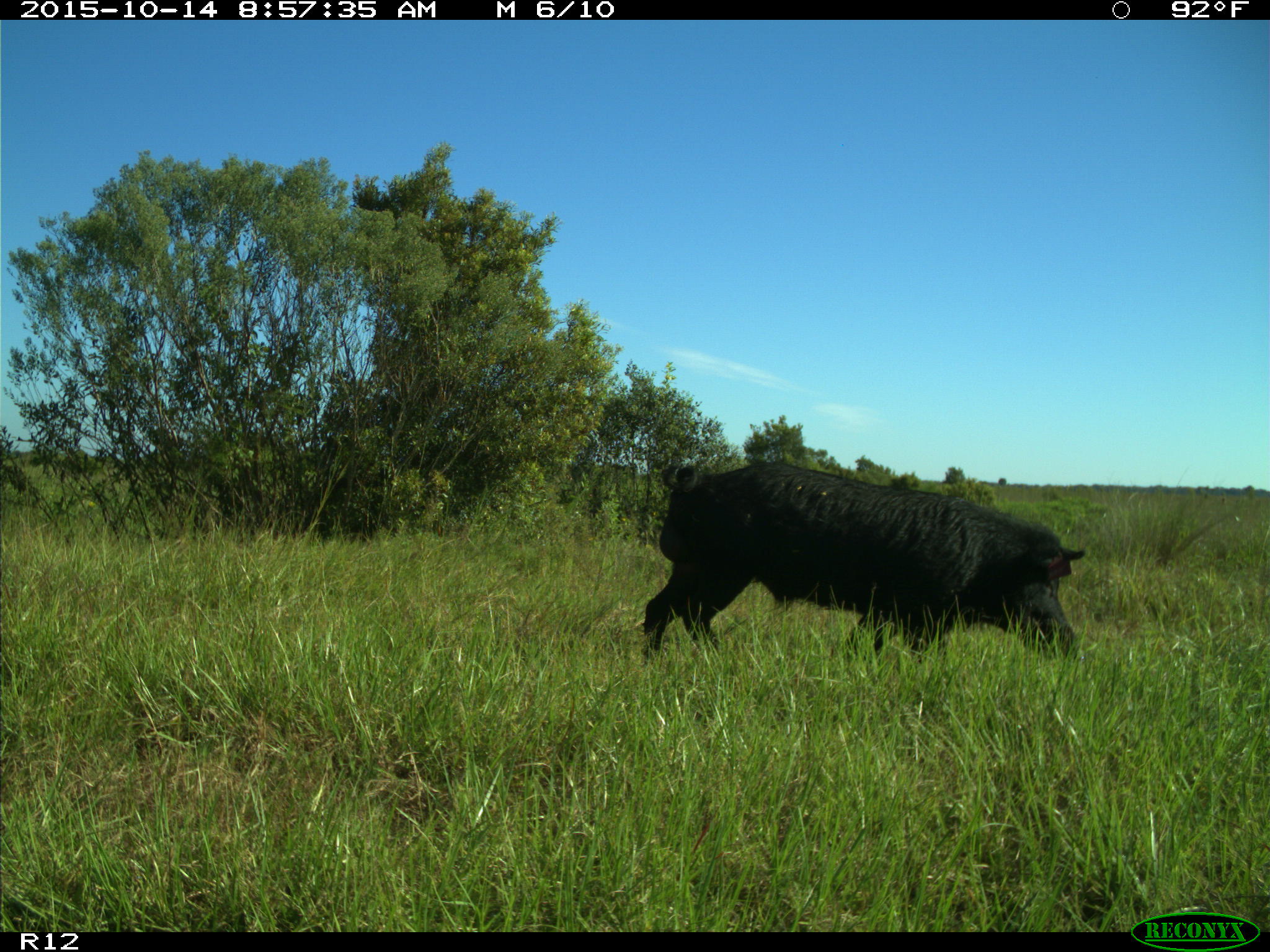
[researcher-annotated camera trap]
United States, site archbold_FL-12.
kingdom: Animalia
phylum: Chordata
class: Mammalia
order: Artiodactyla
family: Suidae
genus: Sus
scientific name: Sus scrofa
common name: wild boar